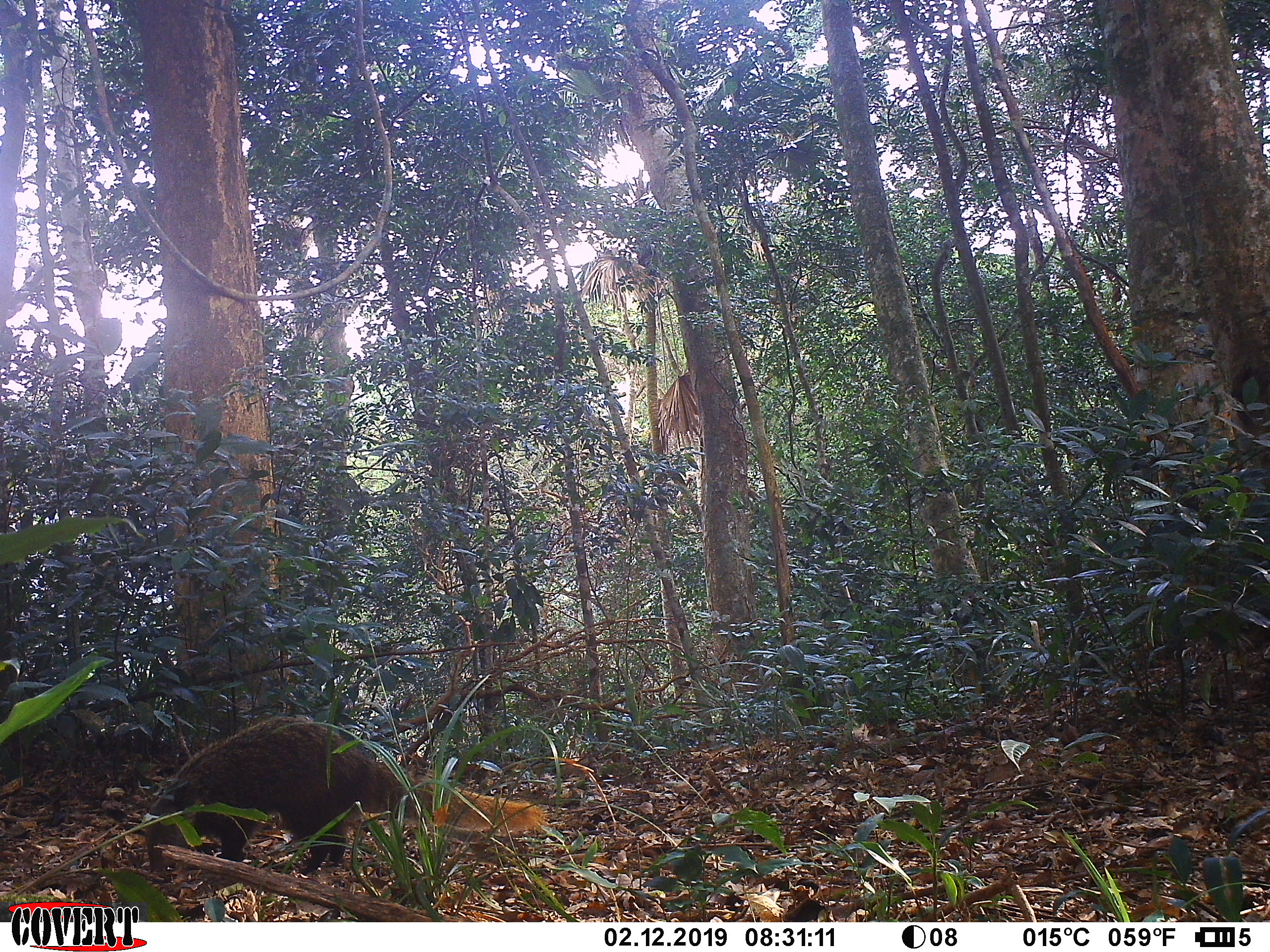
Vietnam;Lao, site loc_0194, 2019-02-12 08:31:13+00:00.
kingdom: Animalia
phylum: Chordata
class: Mammalia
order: Carnivora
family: Herpestidae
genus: Urva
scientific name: Urva urva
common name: crab-eating mongoose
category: crab eating mongoose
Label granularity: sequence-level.